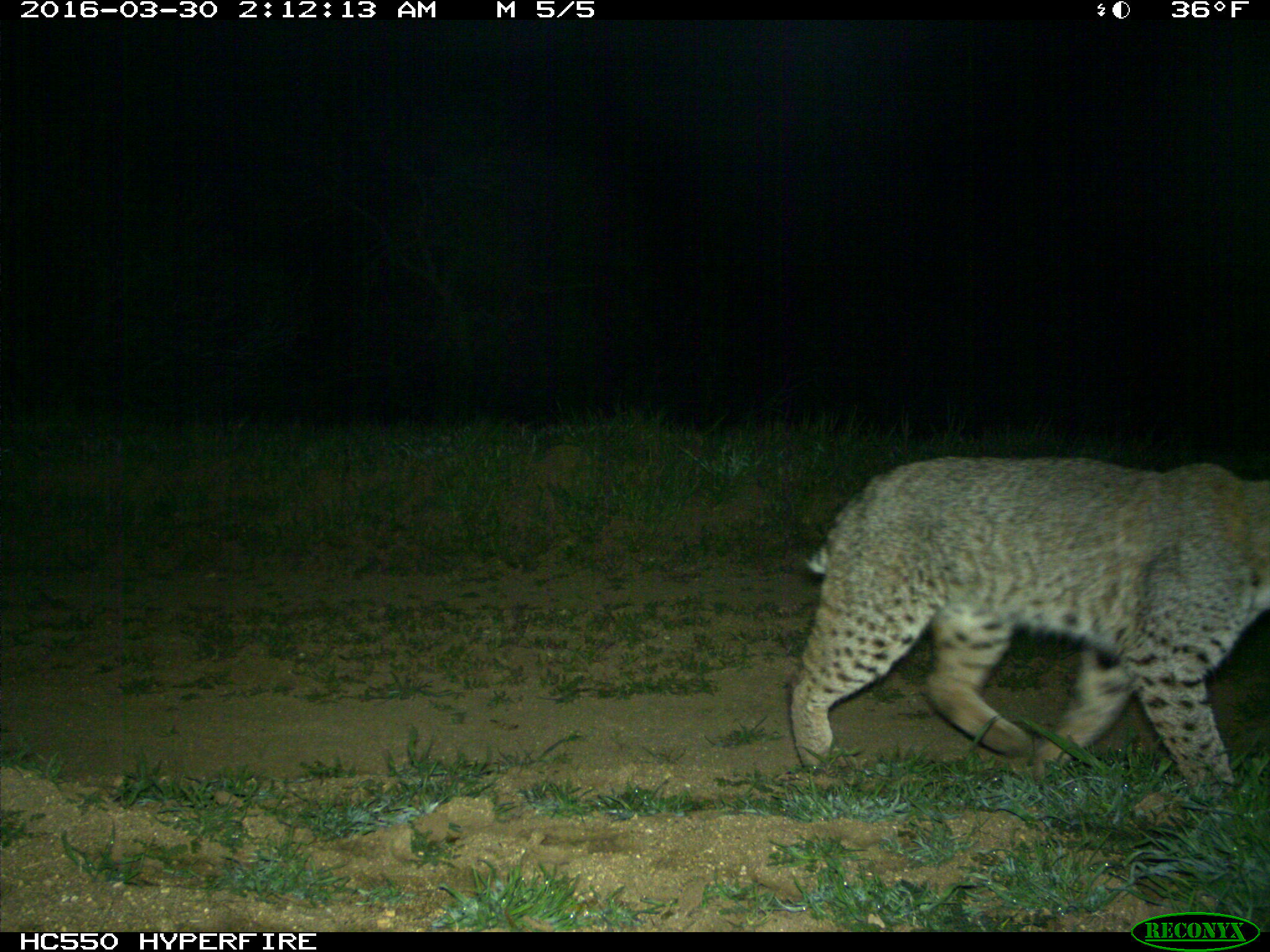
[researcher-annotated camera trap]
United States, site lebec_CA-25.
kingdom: Animalia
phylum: Chordata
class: Mammalia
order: Carnivora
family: Felidae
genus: Lynx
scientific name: Lynx rufus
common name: bobcat